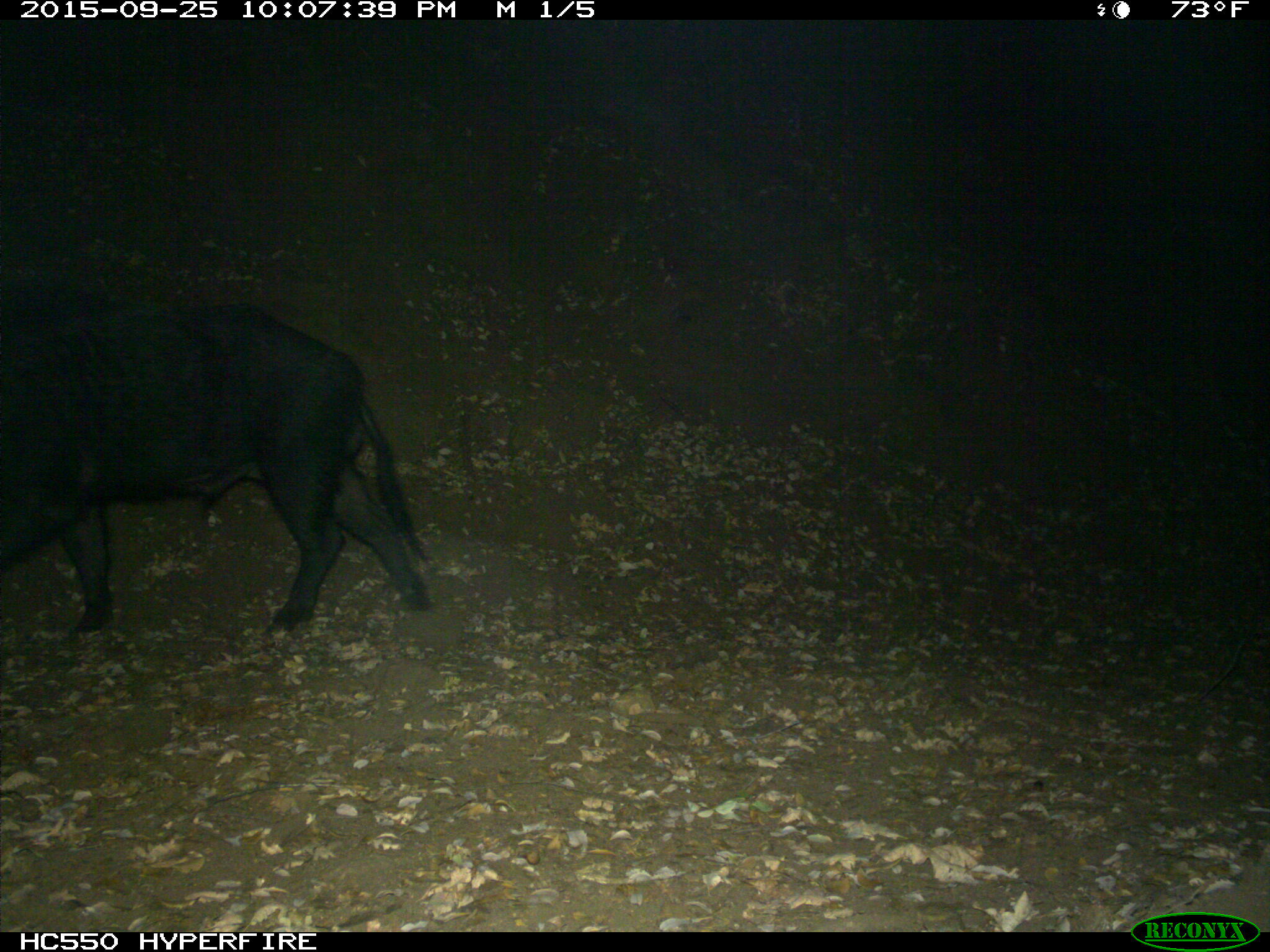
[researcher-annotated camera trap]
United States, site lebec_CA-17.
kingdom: Animalia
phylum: Chordata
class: Mammalia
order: Artiodactyla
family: Suidae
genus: Sus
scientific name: Sus scrofa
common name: wild boar